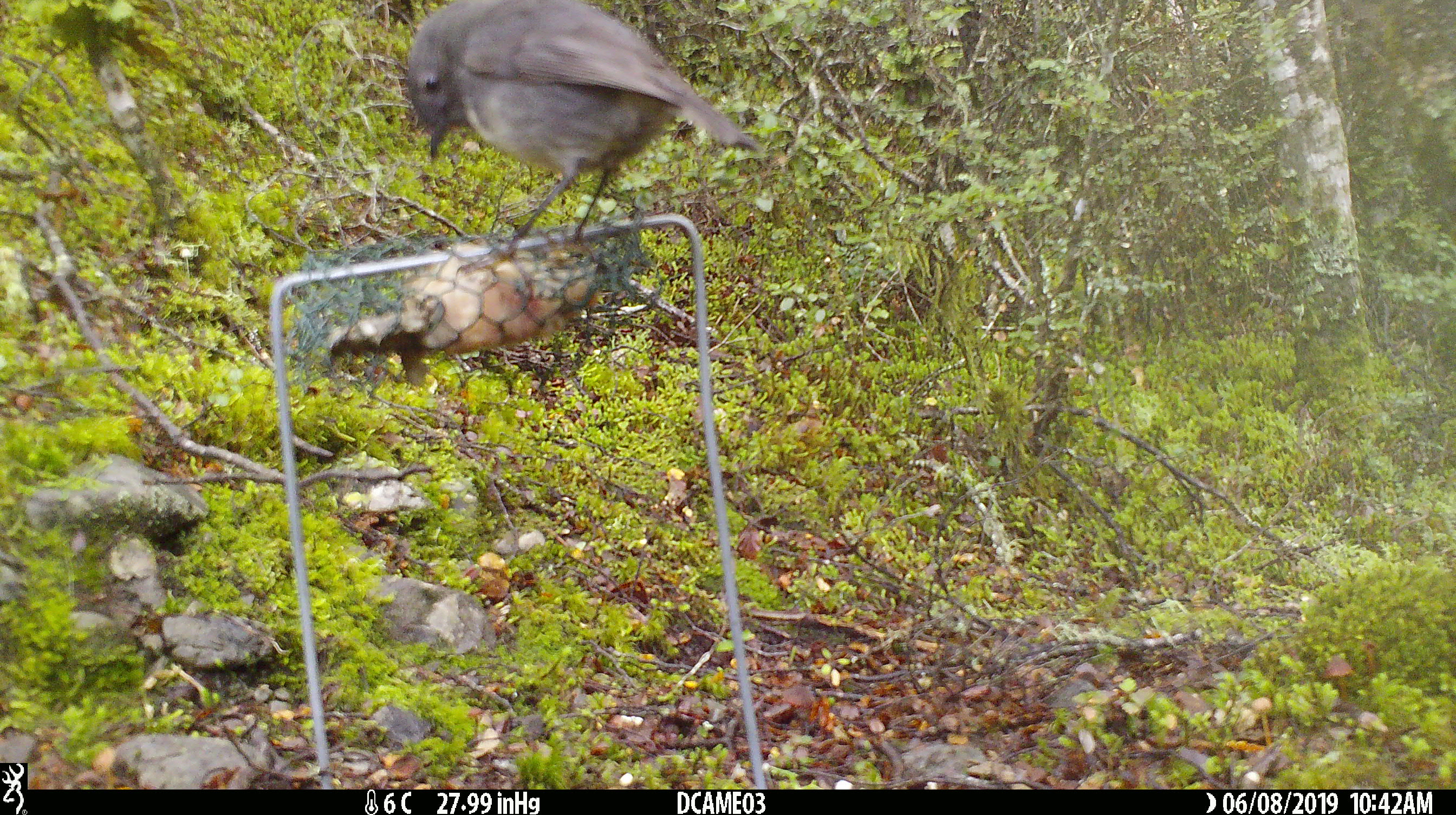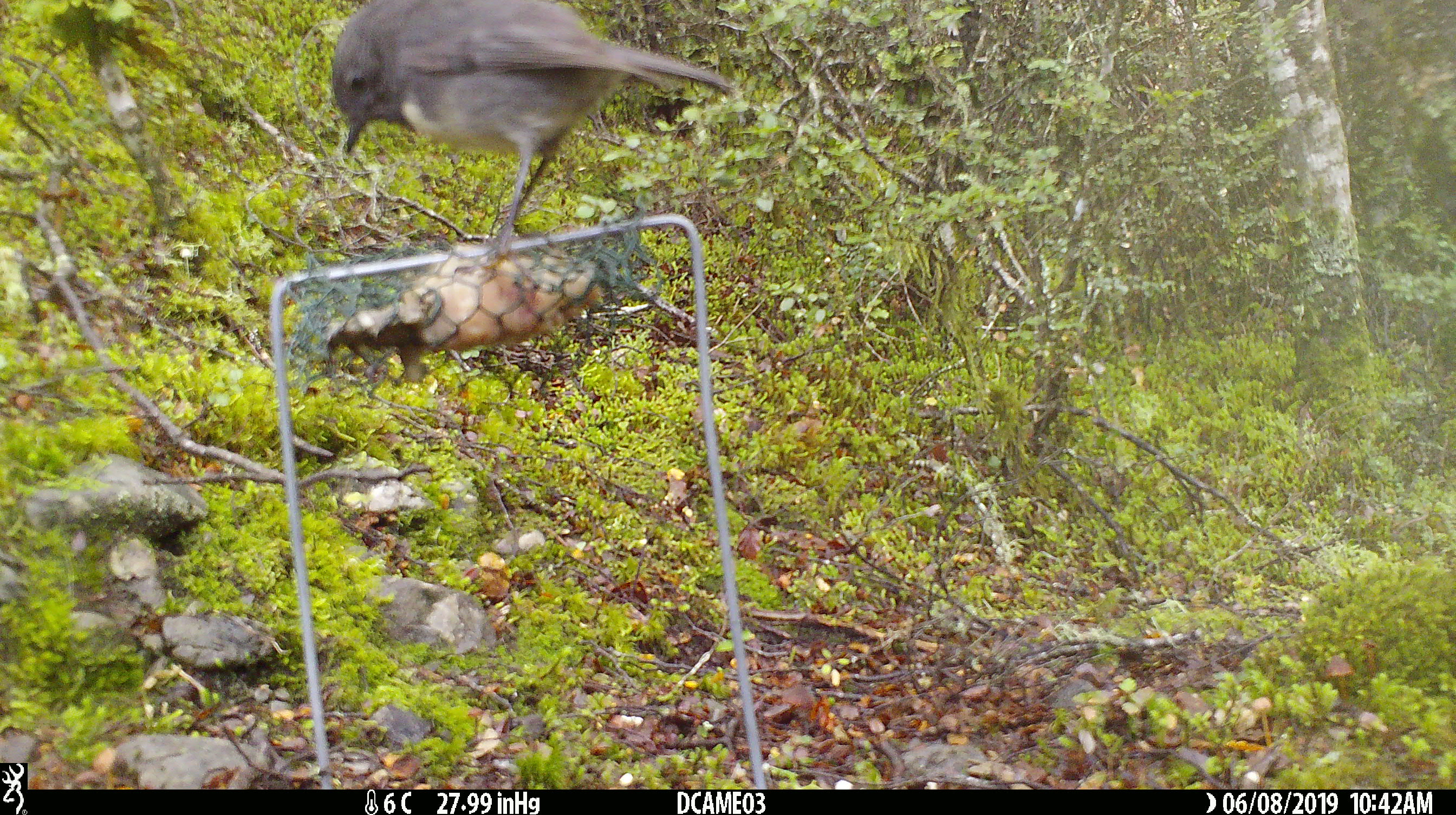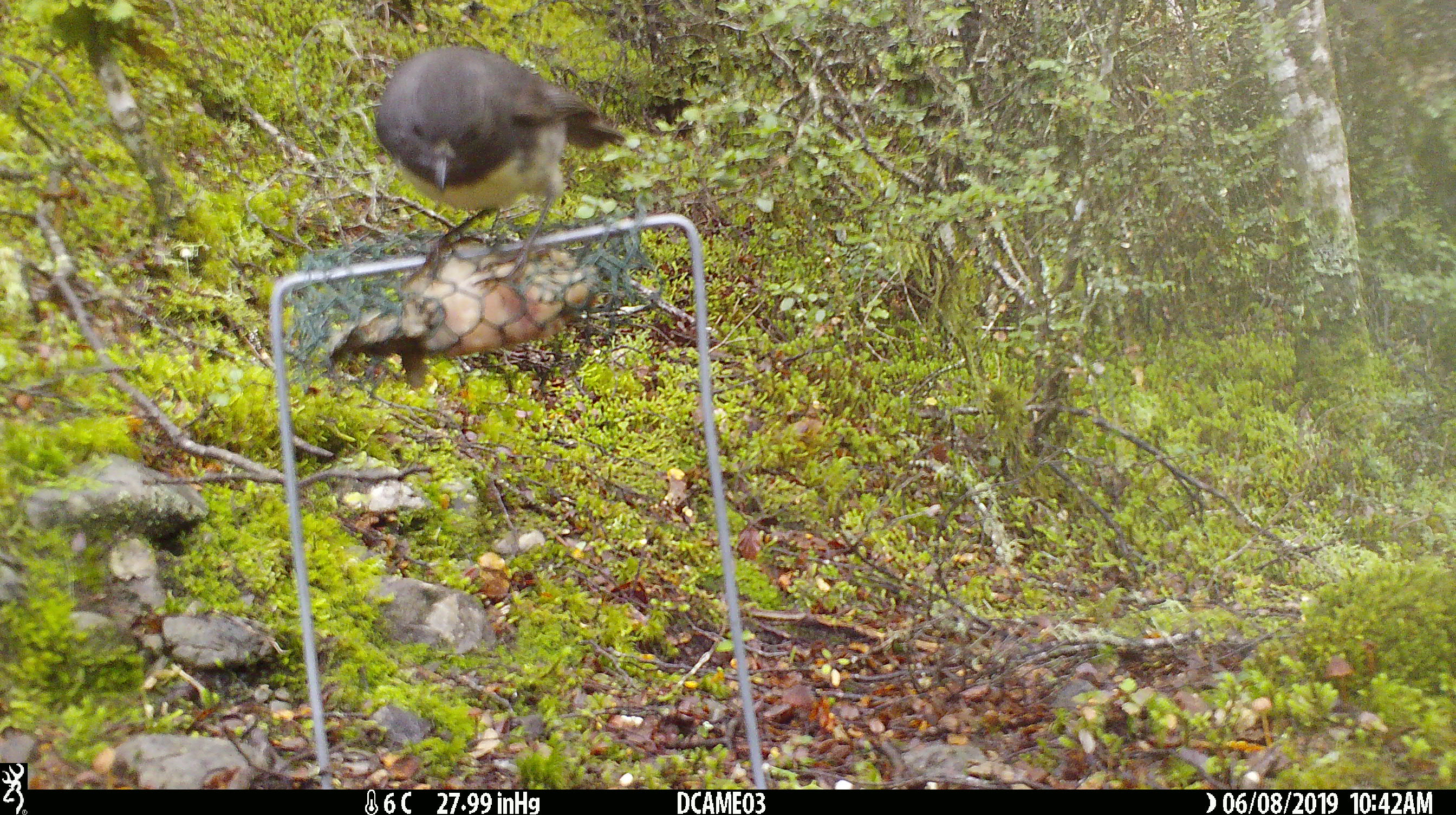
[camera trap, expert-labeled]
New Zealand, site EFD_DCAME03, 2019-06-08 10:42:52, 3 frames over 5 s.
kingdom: Animalia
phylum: Chordata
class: Aves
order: Passeriformes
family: Petroicidae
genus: Petroica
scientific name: Petroica australis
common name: new zealand robin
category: robin